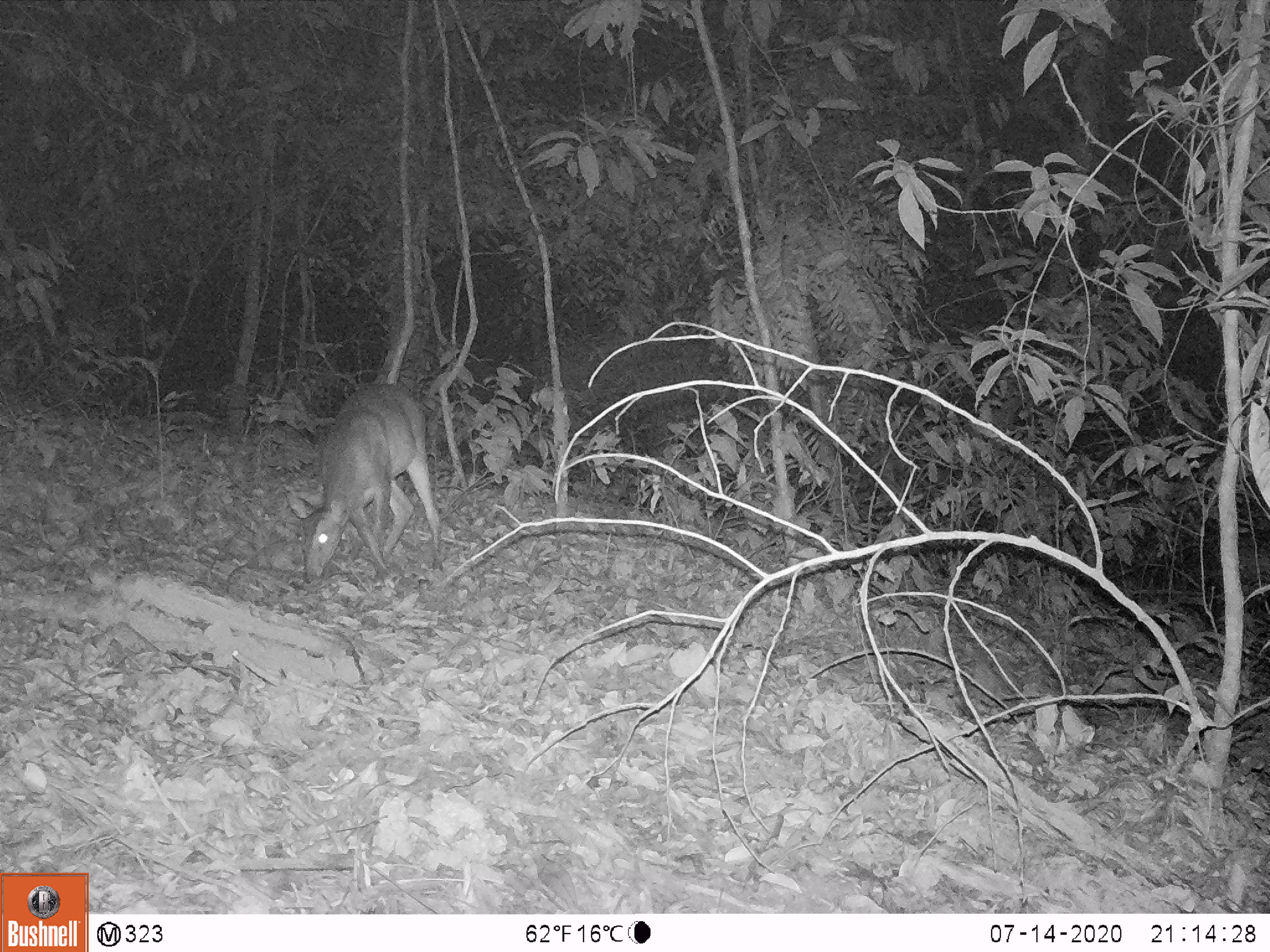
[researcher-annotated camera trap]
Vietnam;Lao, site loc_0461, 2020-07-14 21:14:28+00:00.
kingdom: Animalia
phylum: Chordata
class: Mammalia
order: Artiodactyla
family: Cervidae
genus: Muntiacus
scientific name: Muntiacus vuquangensis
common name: large-antlered muntjac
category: large antlered muntjac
Large antlered muntjac (large-antlered muntjac) (Muntiacus vuquangensis). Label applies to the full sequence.